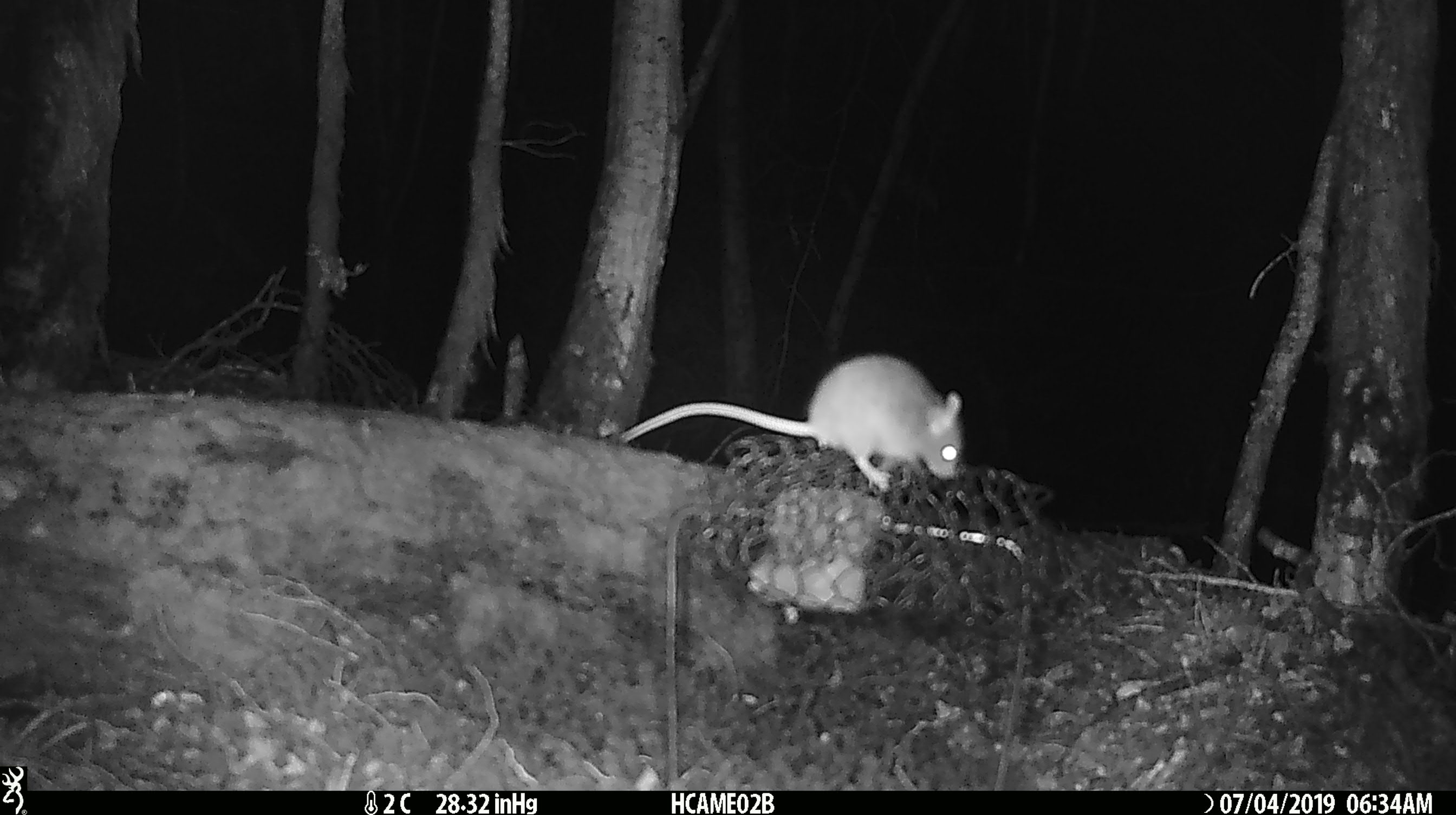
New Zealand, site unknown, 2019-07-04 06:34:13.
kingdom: Animalia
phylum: Chordata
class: Mammalia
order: Rodentia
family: Muridae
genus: Mus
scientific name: Mus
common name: mouse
Mouse (Mus).